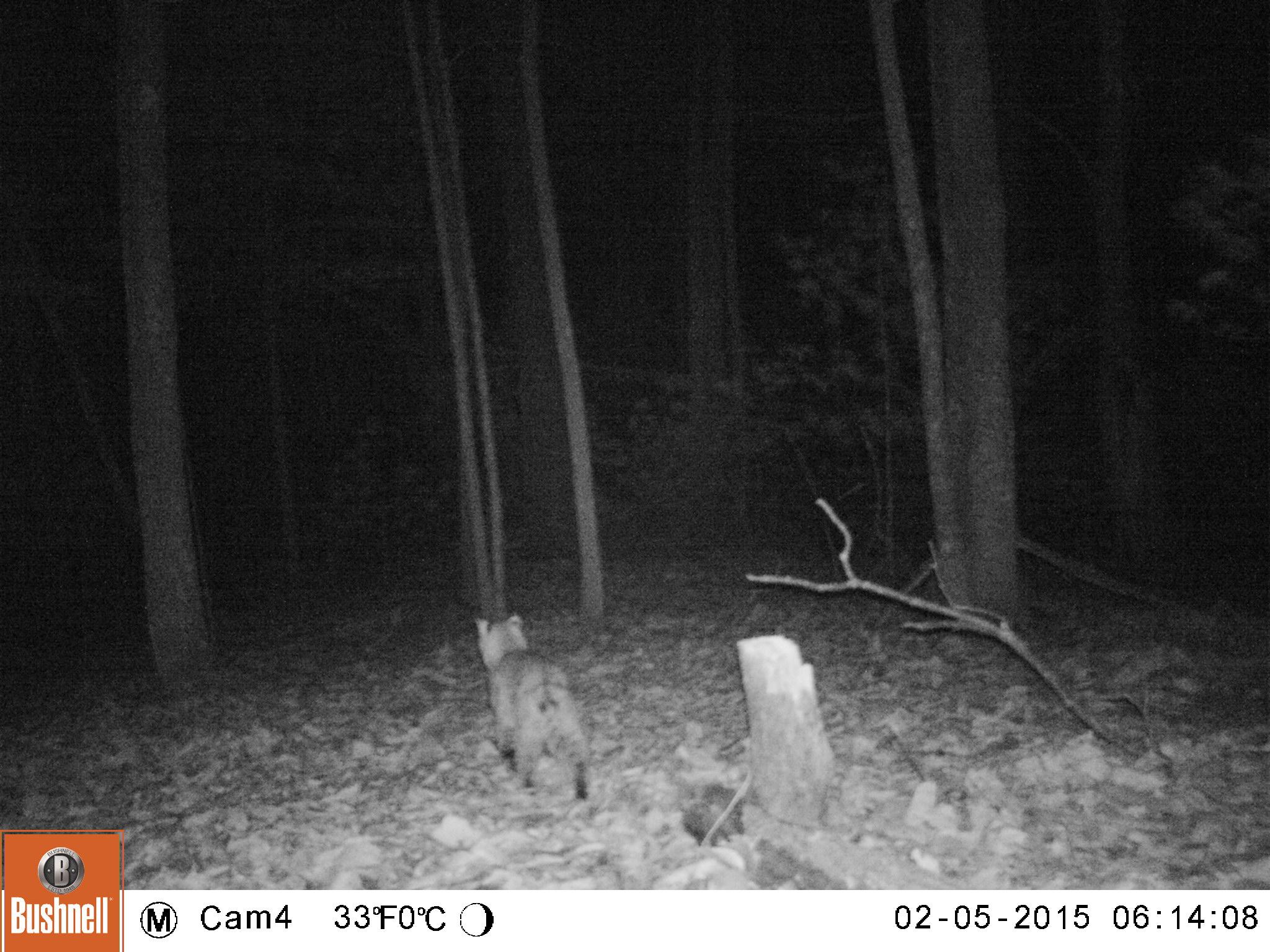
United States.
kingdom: Animalia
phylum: Chordata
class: Mammalia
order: Carnivora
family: Felidae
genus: Lynx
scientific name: Lynx rufus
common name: bobcat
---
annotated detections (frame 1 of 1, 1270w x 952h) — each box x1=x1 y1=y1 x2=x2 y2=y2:
Bobcat: x1=467 y1=605 x2=599 y2=805